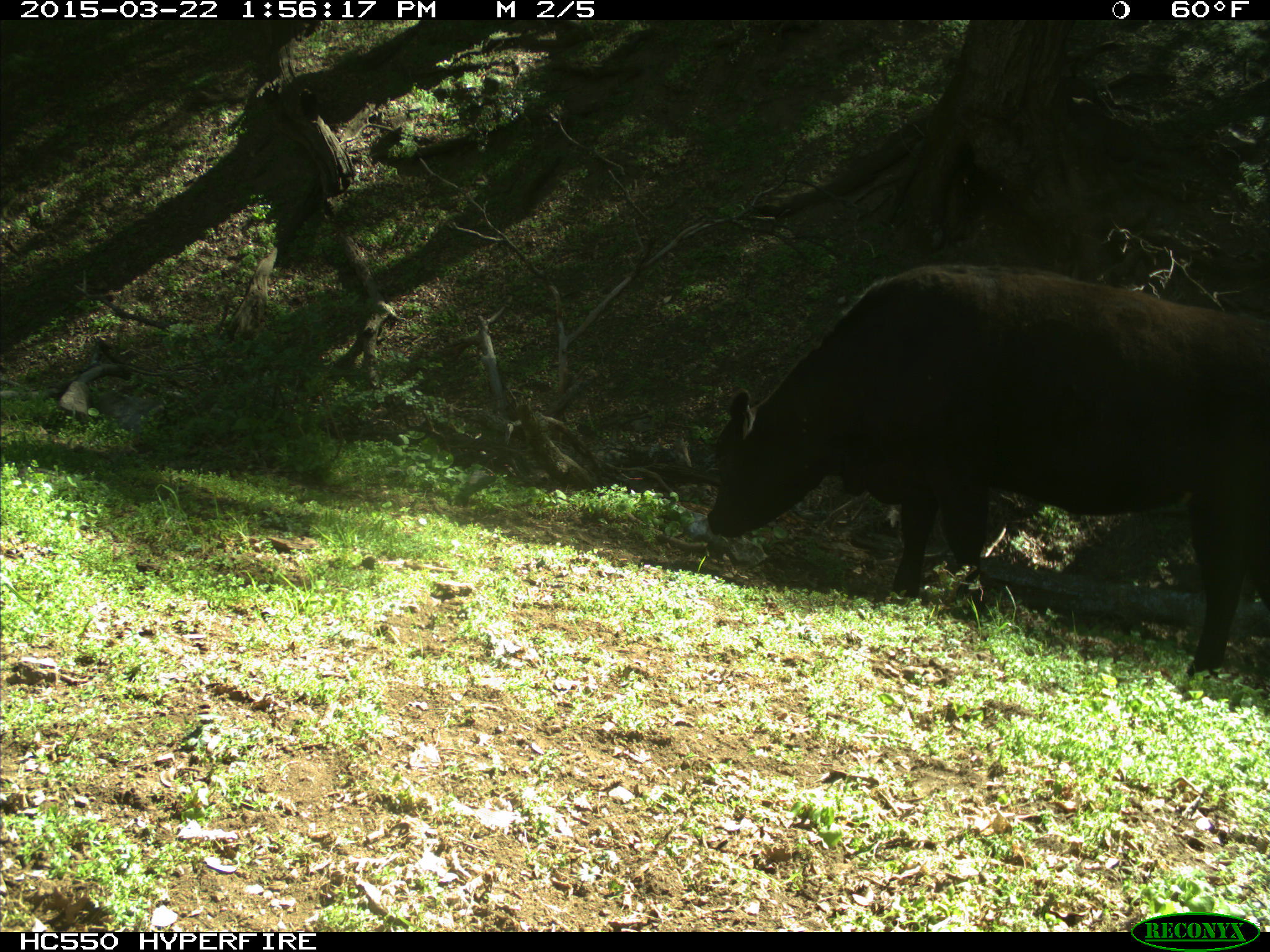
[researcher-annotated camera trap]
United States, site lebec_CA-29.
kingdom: Animalia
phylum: Chordata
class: Mammalia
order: Artiodactyla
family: Bovidae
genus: Bos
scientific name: Bos taurus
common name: domestic cow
Bos taurus (domestic cow).